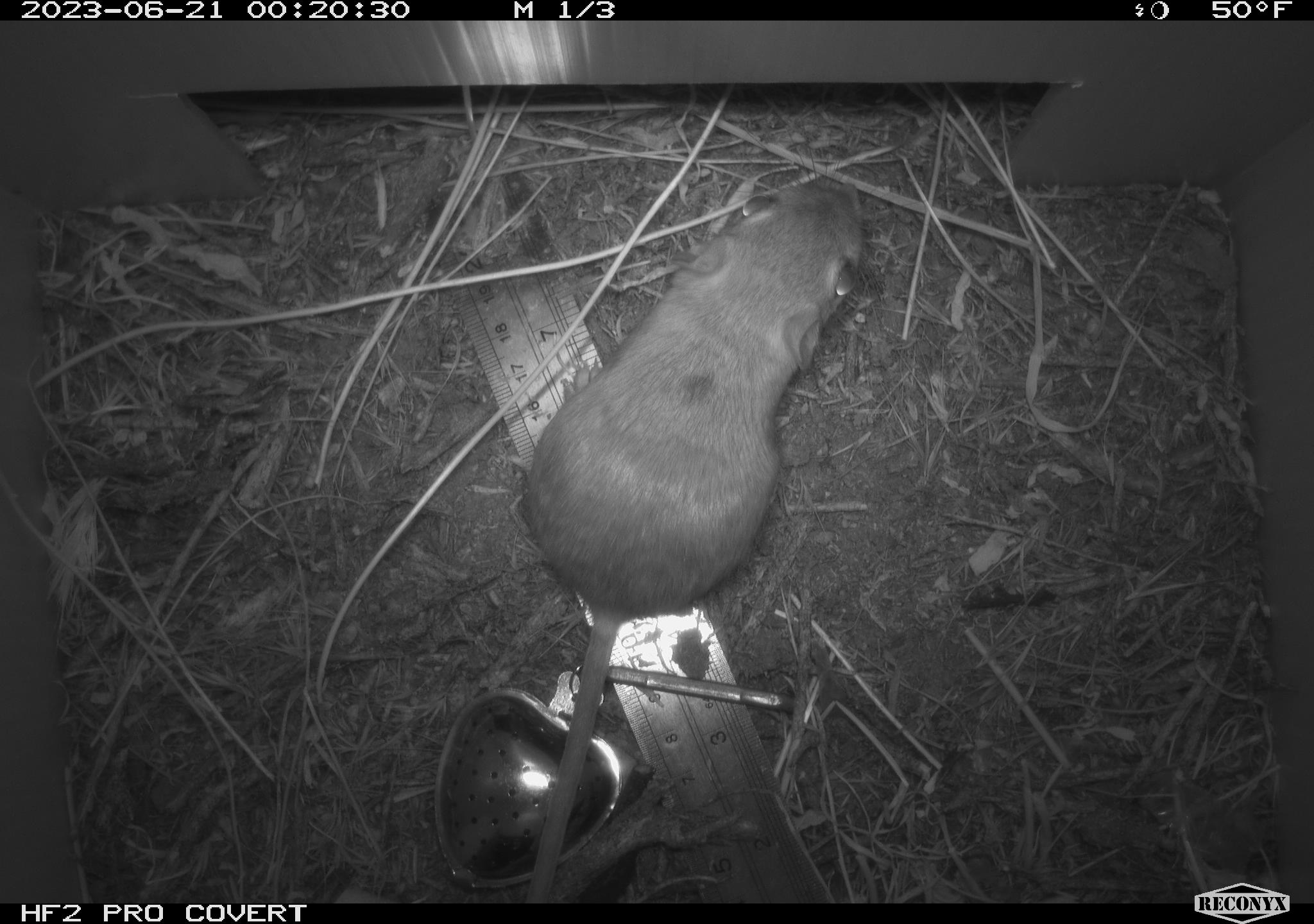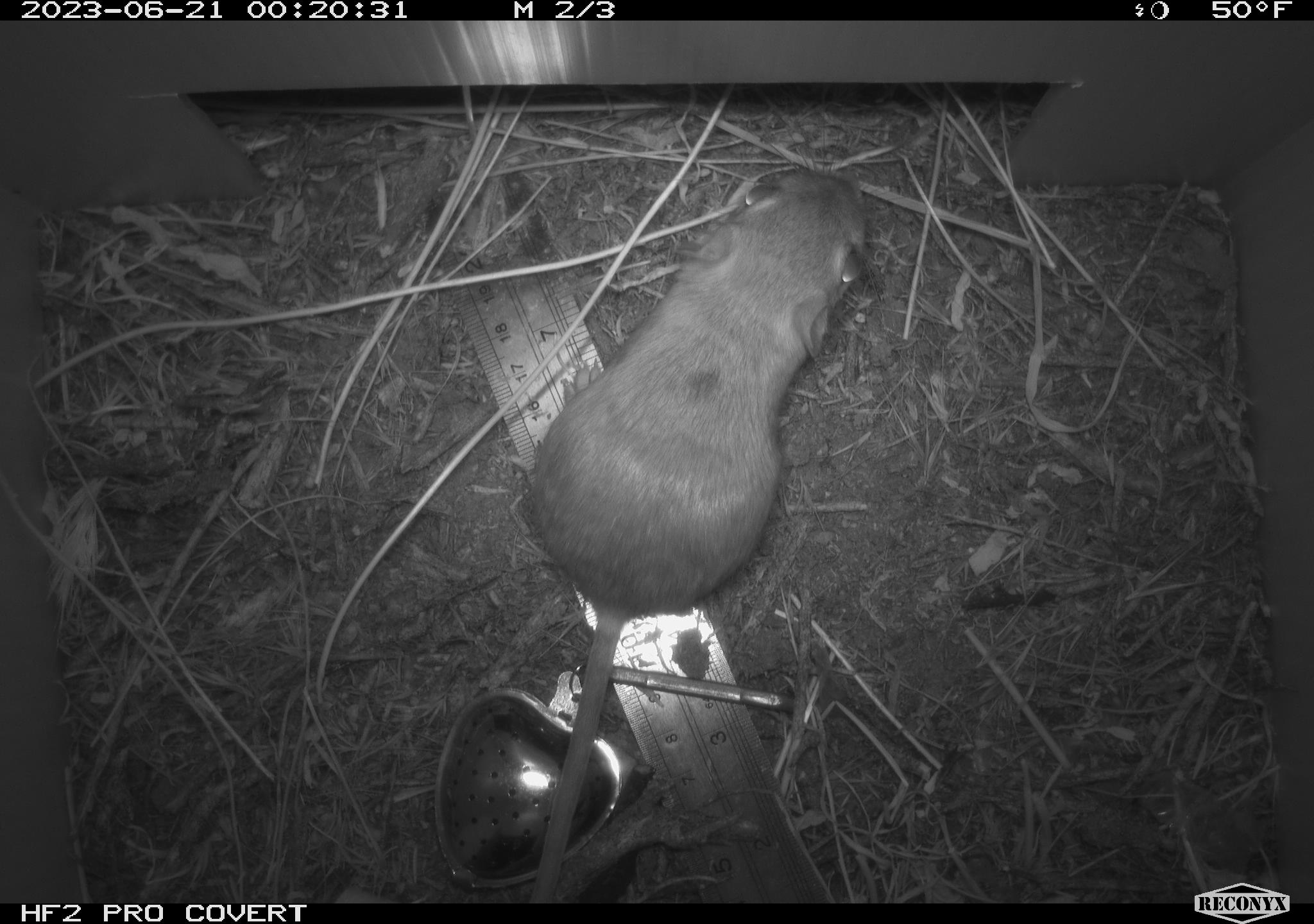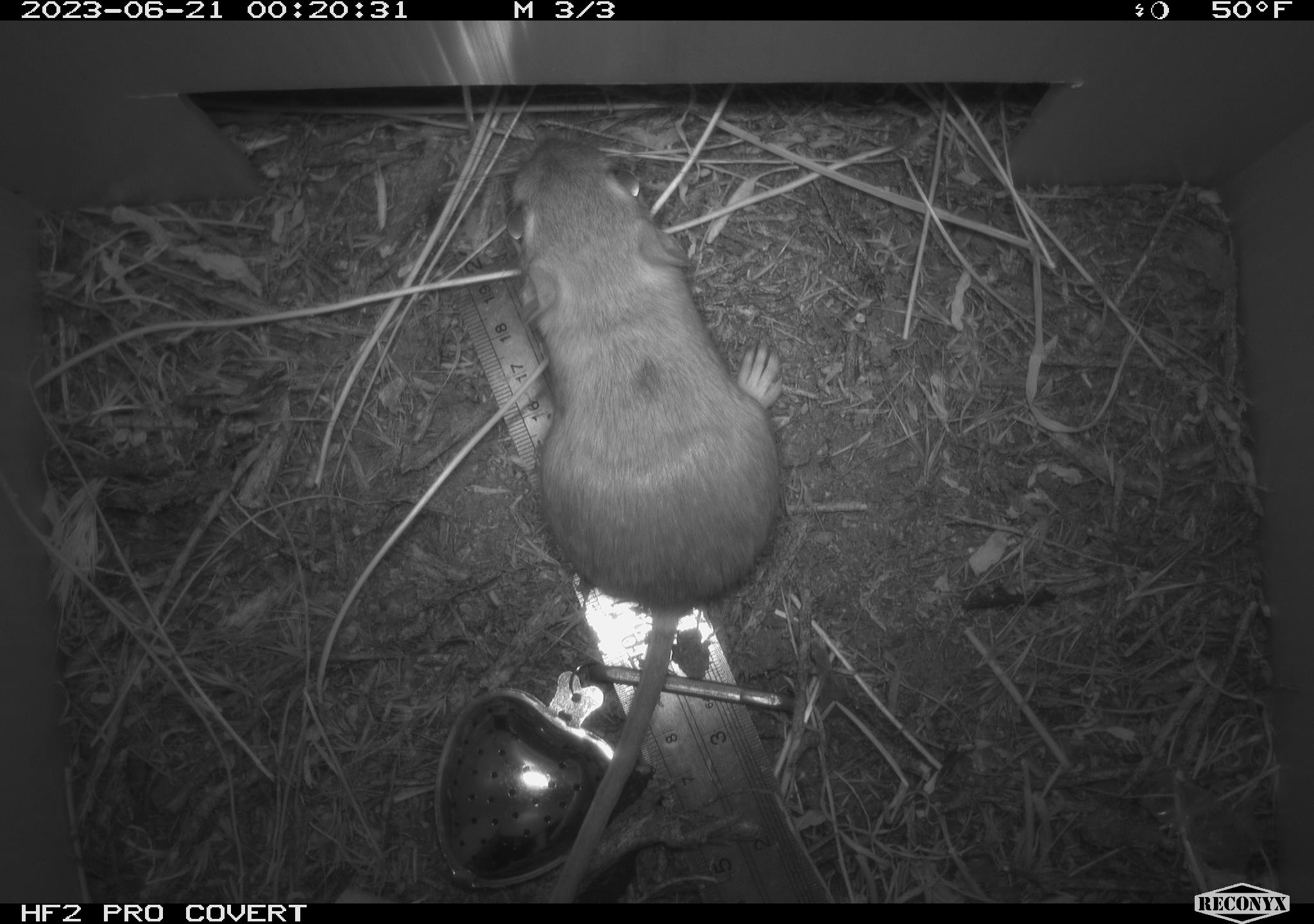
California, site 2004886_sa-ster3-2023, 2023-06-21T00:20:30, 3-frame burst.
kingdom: Animalia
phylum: Chordata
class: Mammalia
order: Rodentia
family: Heteromyidae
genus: Dipodomys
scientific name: Dipodomys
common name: kangaroo rats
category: dipodomys species